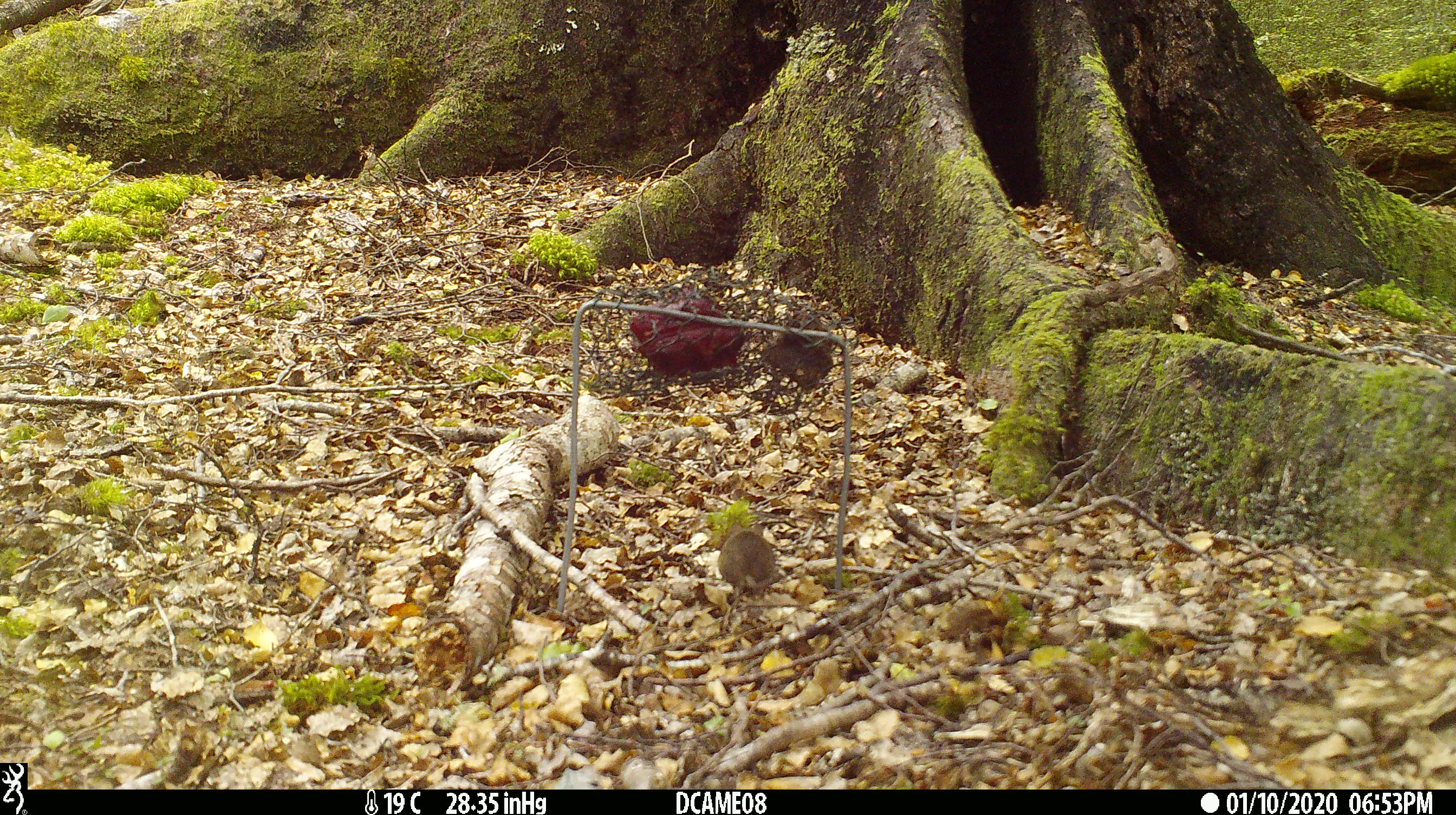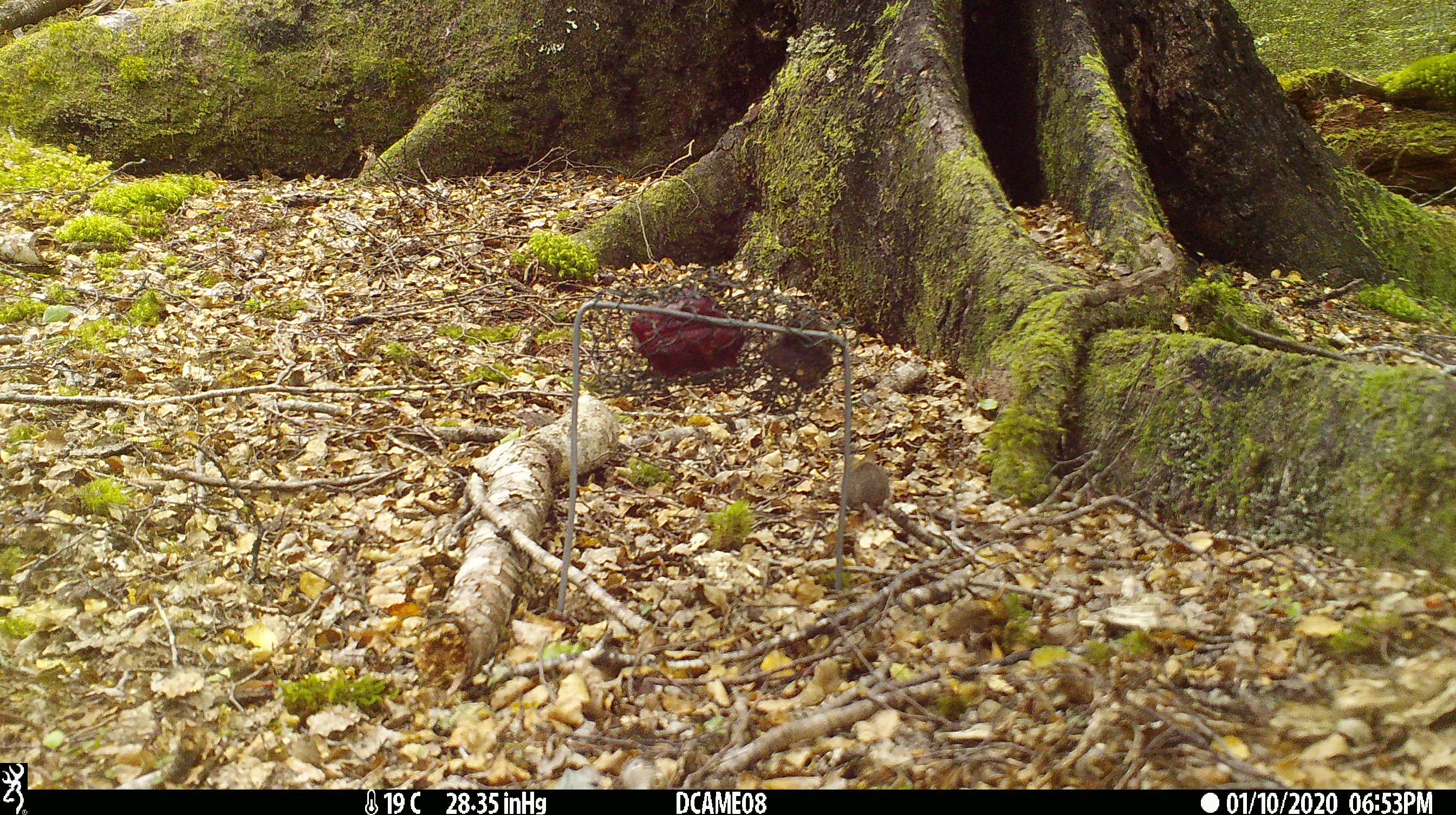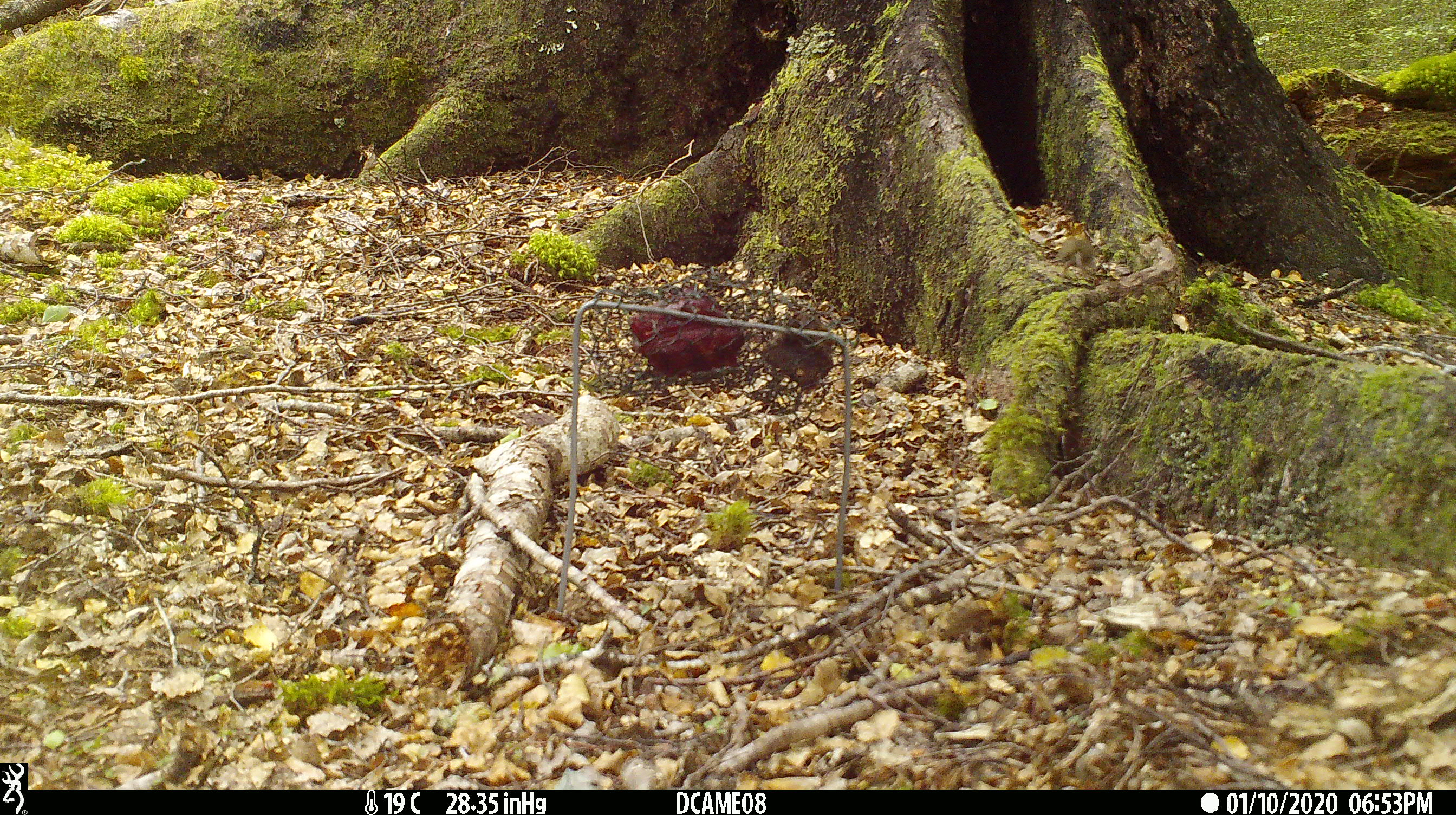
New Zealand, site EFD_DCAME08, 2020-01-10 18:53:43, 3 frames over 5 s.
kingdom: Animalia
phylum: Chordata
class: Mammalia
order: Rodentia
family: Muridae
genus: Mus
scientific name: Mus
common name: mouse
Mouse (Mus).